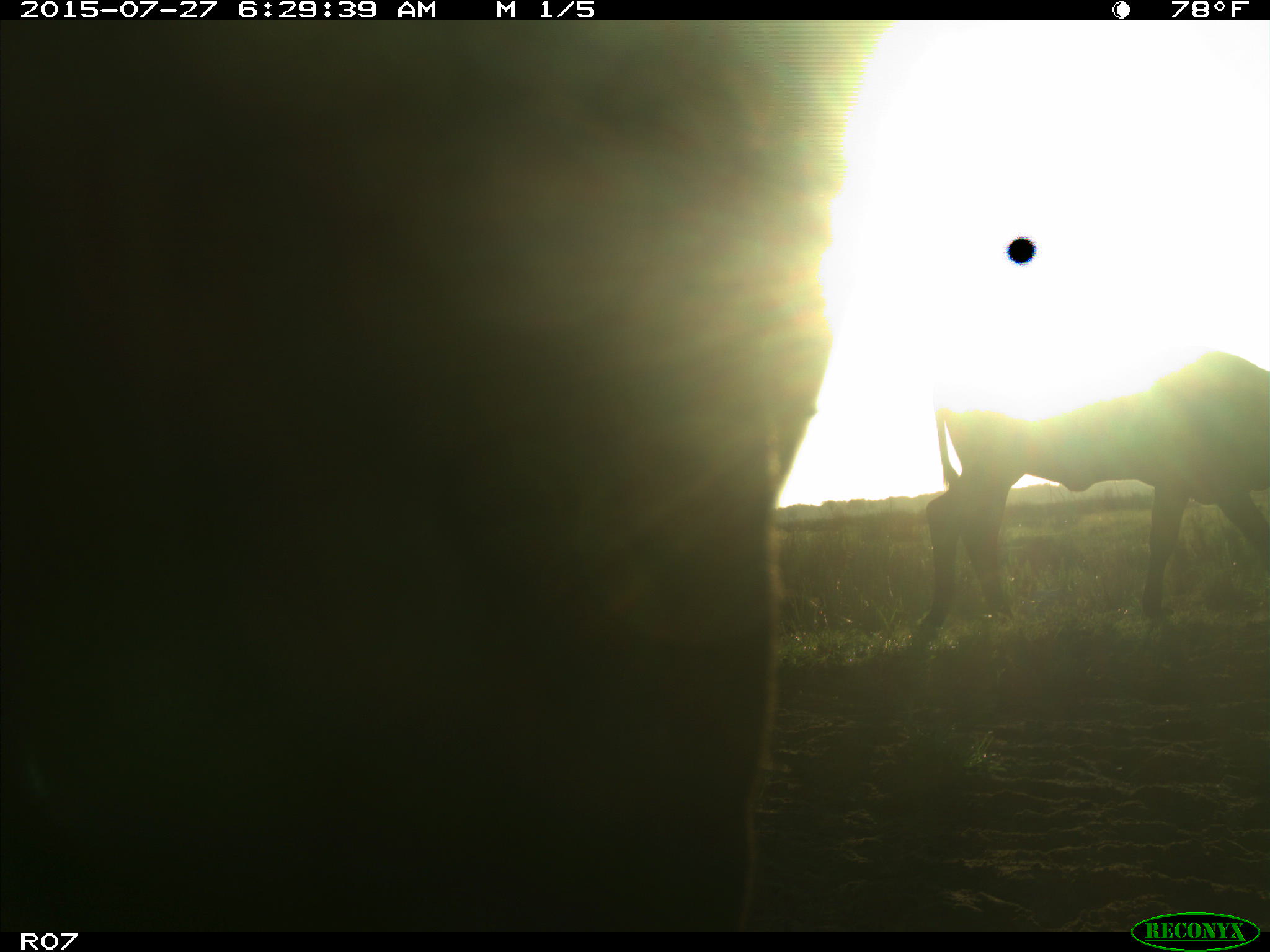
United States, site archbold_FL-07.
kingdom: Animalia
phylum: Chordata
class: Mammalia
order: Artiodactyla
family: Bovidae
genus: Bos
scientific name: Bos taurus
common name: domestic cow